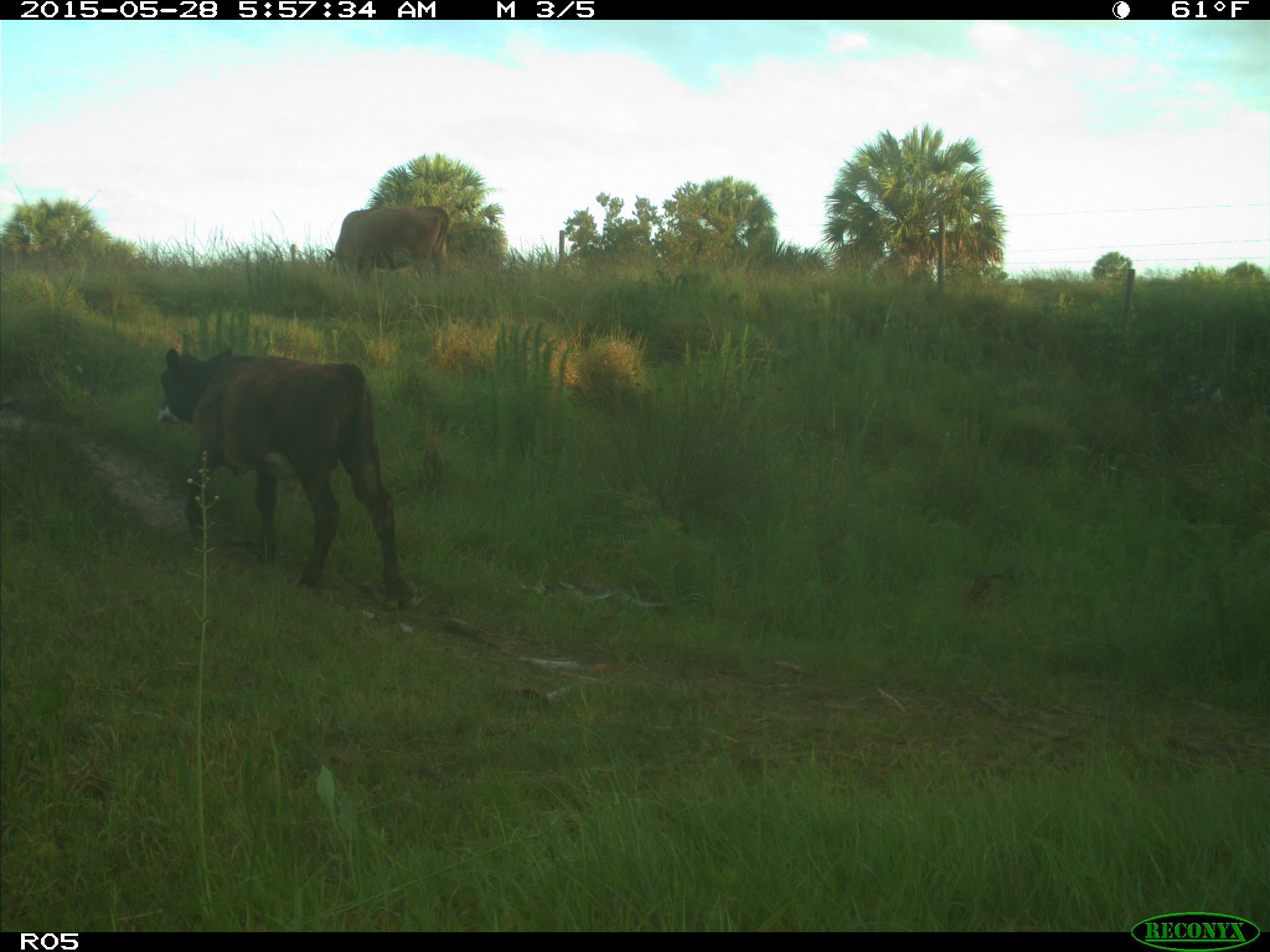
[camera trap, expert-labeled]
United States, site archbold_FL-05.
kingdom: Animalia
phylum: Chordata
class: Mammalia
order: Artiodactyla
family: Bovidae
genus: Bos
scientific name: Bos taurus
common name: domestic cow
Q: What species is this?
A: Bos taurus (domestic cow).